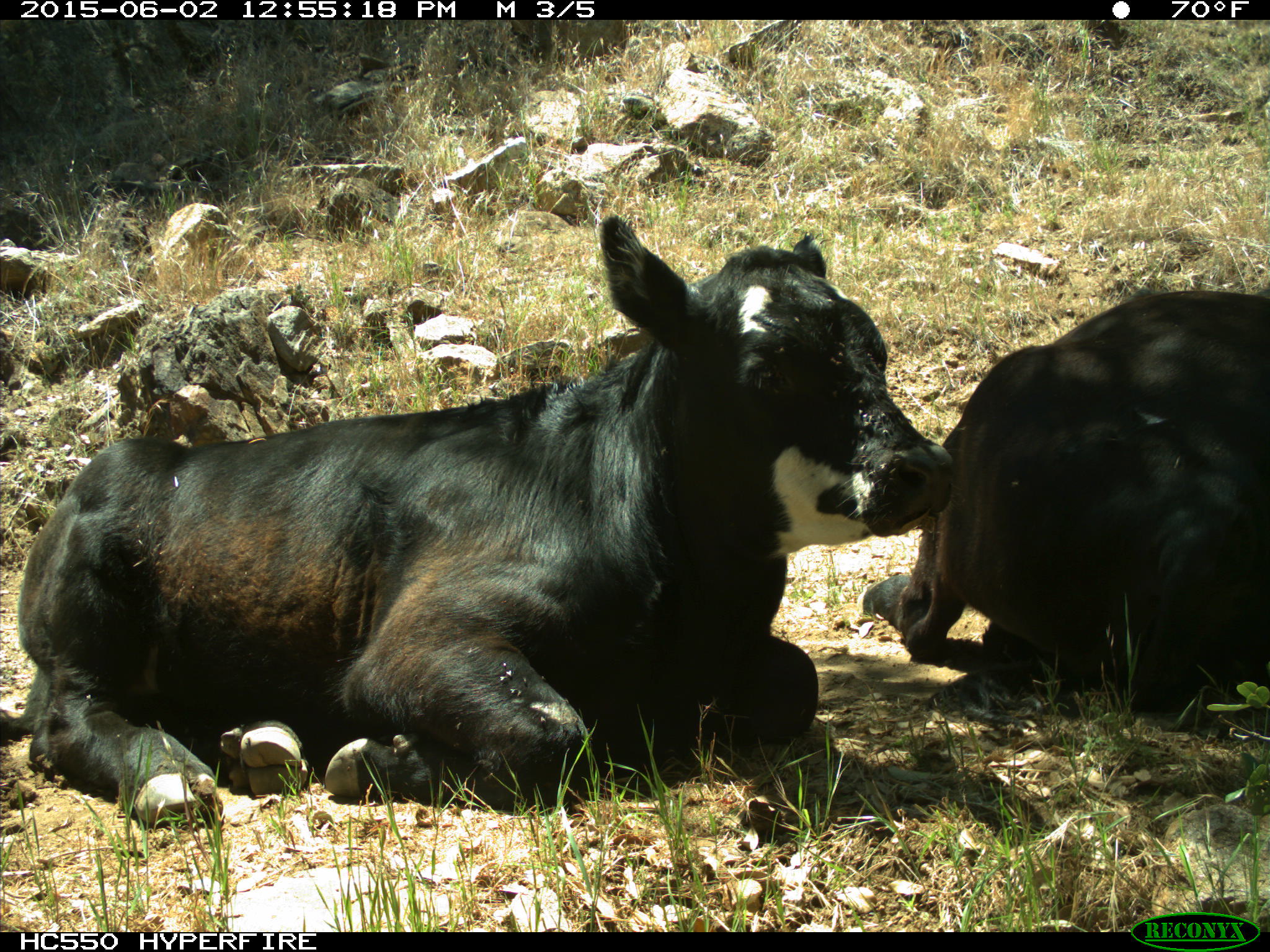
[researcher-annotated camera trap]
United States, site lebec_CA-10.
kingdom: Animalia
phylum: Chordata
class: Mammalia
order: Artiodactyla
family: Bovidae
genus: Bos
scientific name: Bos taurus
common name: domestic cow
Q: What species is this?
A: Bos taurus (domestic cow).